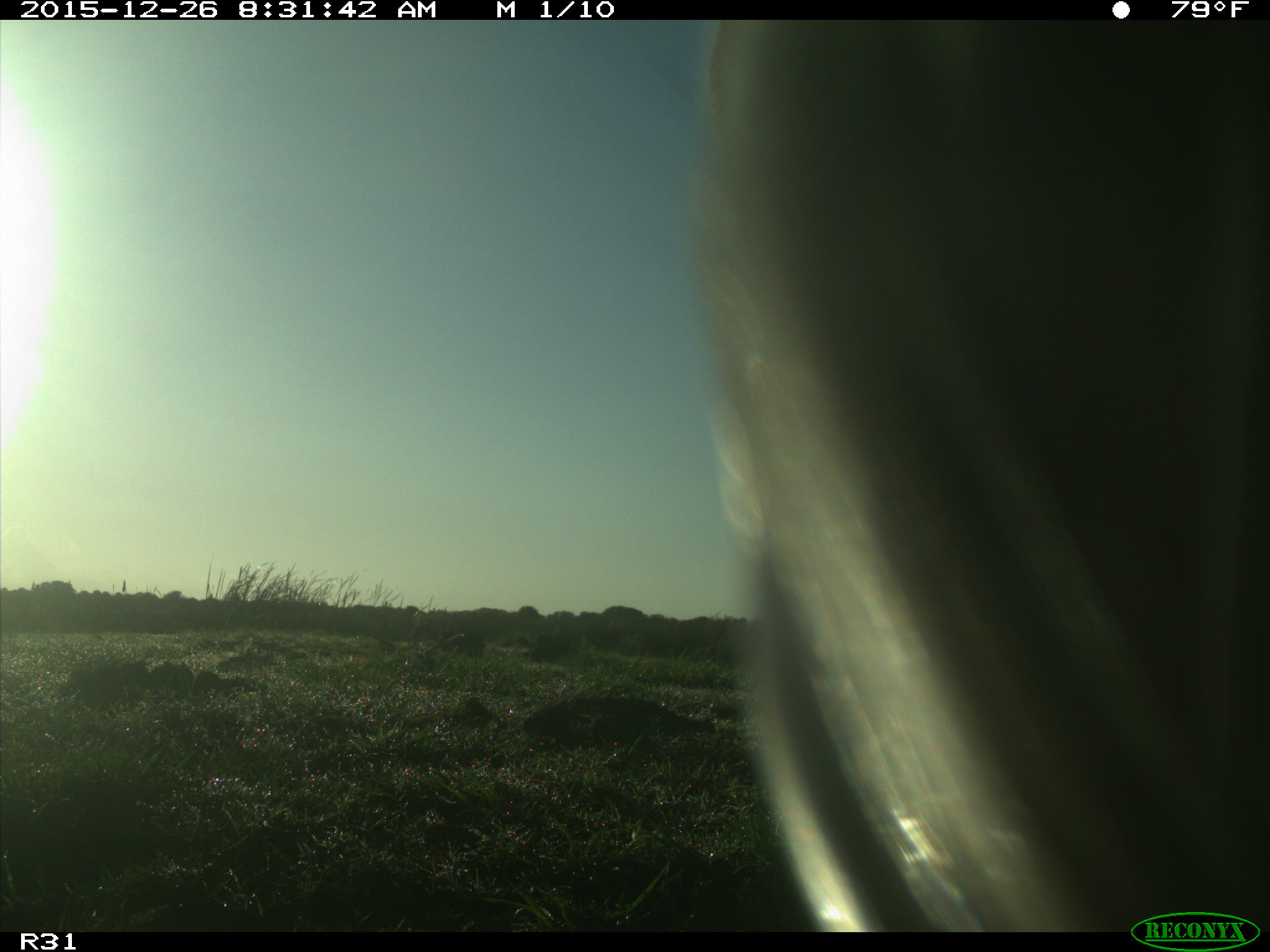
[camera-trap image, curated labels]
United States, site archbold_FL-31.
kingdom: Animalia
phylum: Chordata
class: Mammalia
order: Artiodactyla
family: Bovidae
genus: Bos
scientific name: Bos taurus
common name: domestic cow